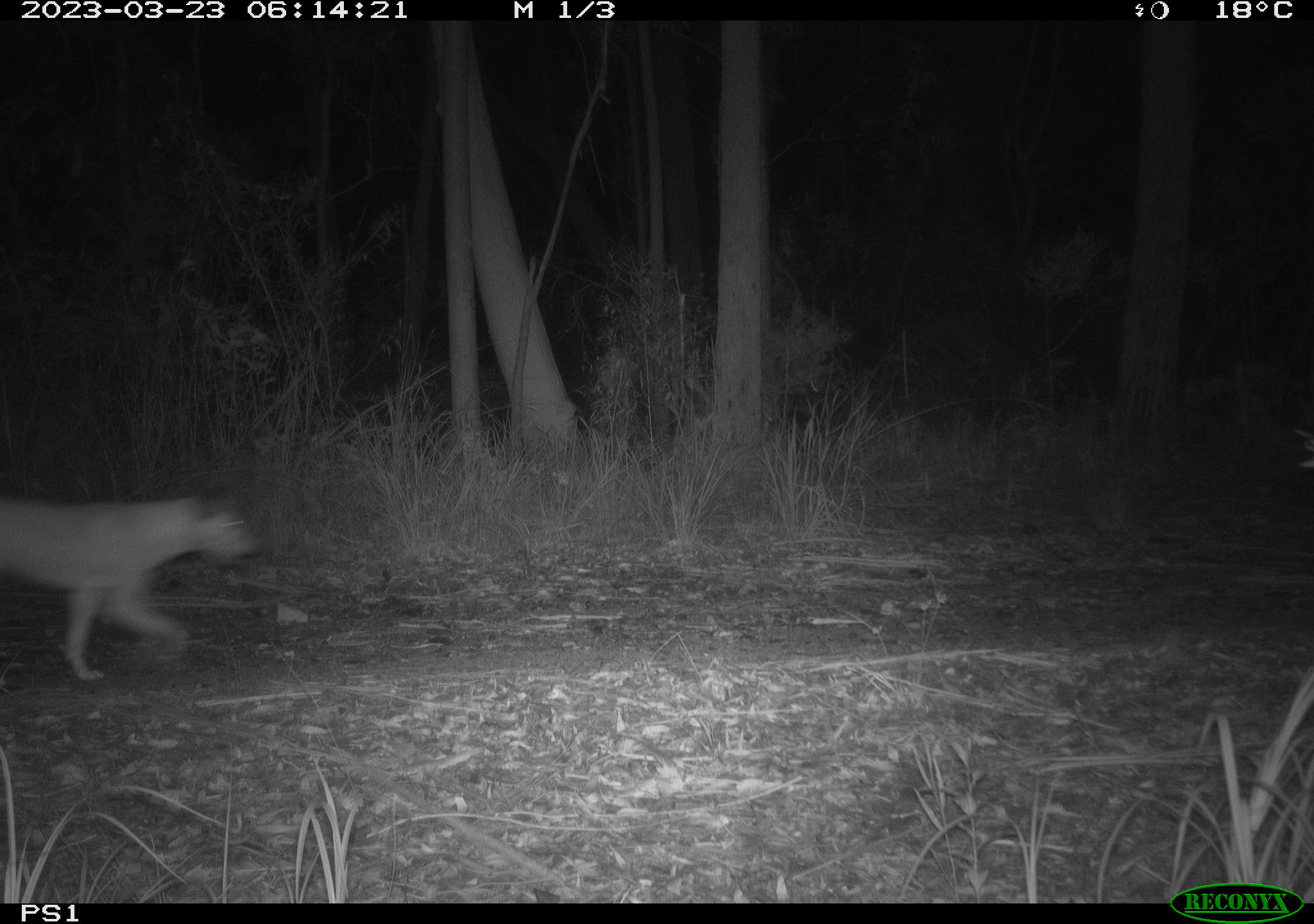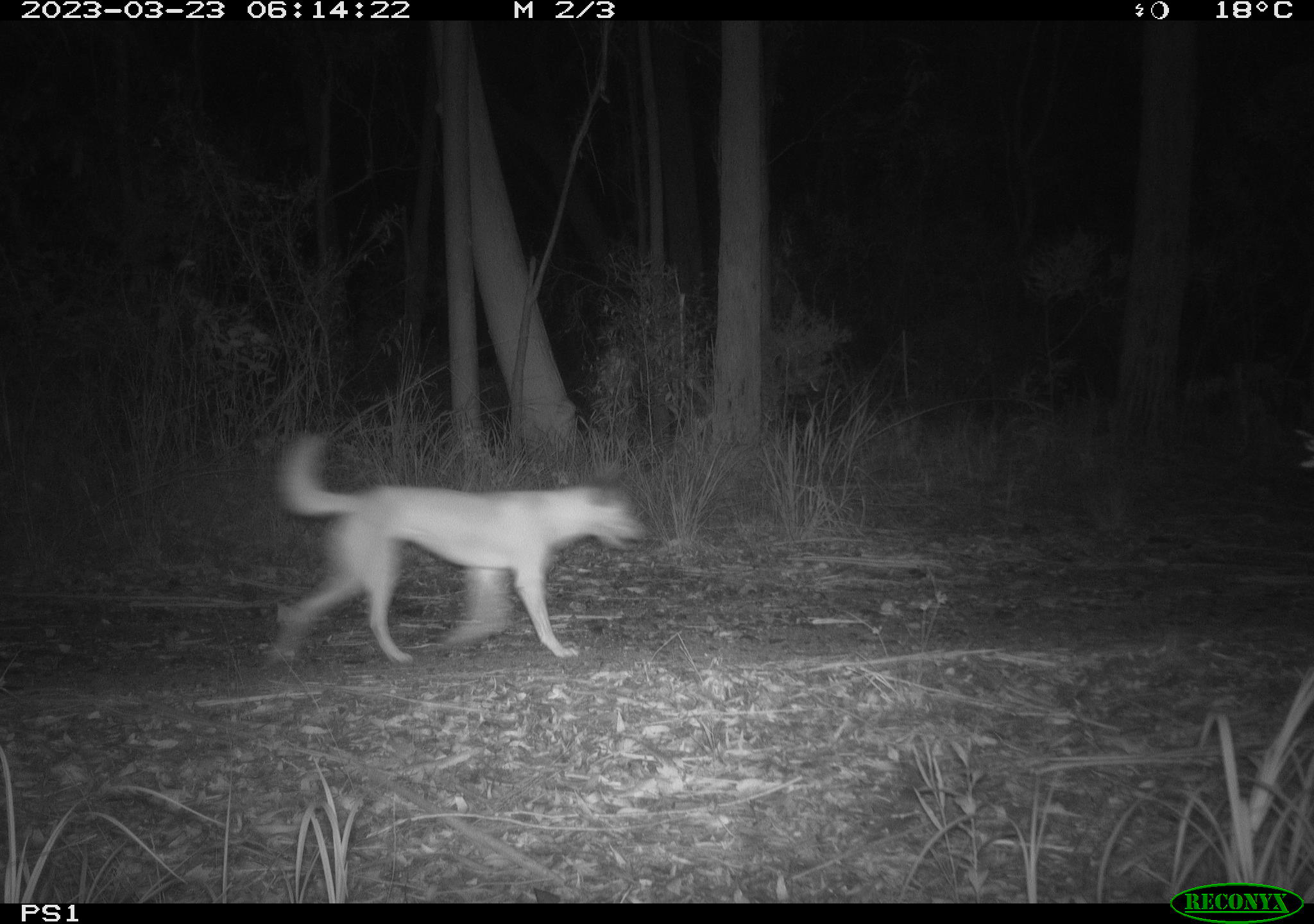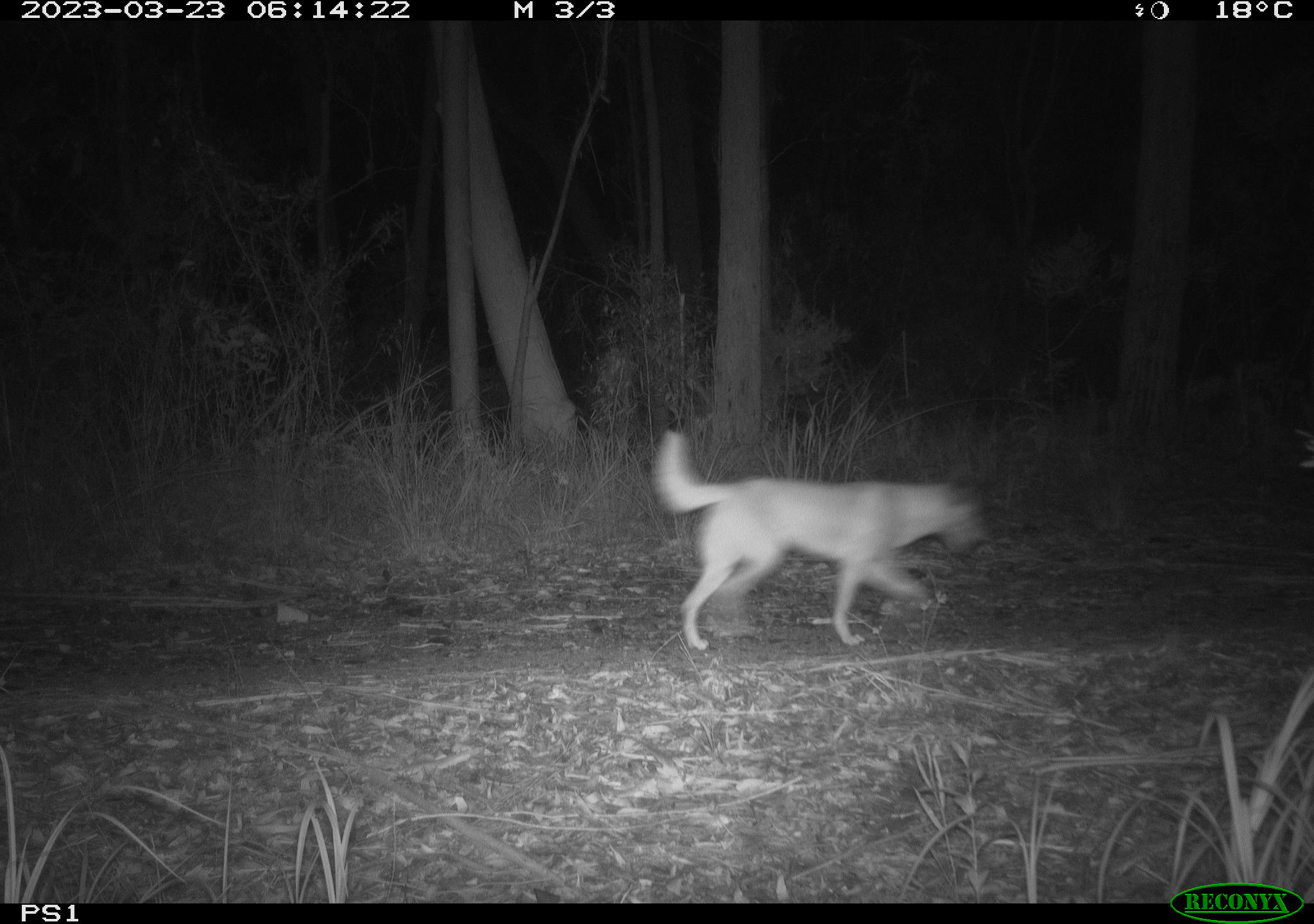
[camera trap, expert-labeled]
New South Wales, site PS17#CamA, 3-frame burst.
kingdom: Animalia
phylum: Chordata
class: Mammalia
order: Carnivora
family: Canidae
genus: Canis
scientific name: Canis familiaris dingo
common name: dingo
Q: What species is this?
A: Dingo (Canis familiaris dingo).